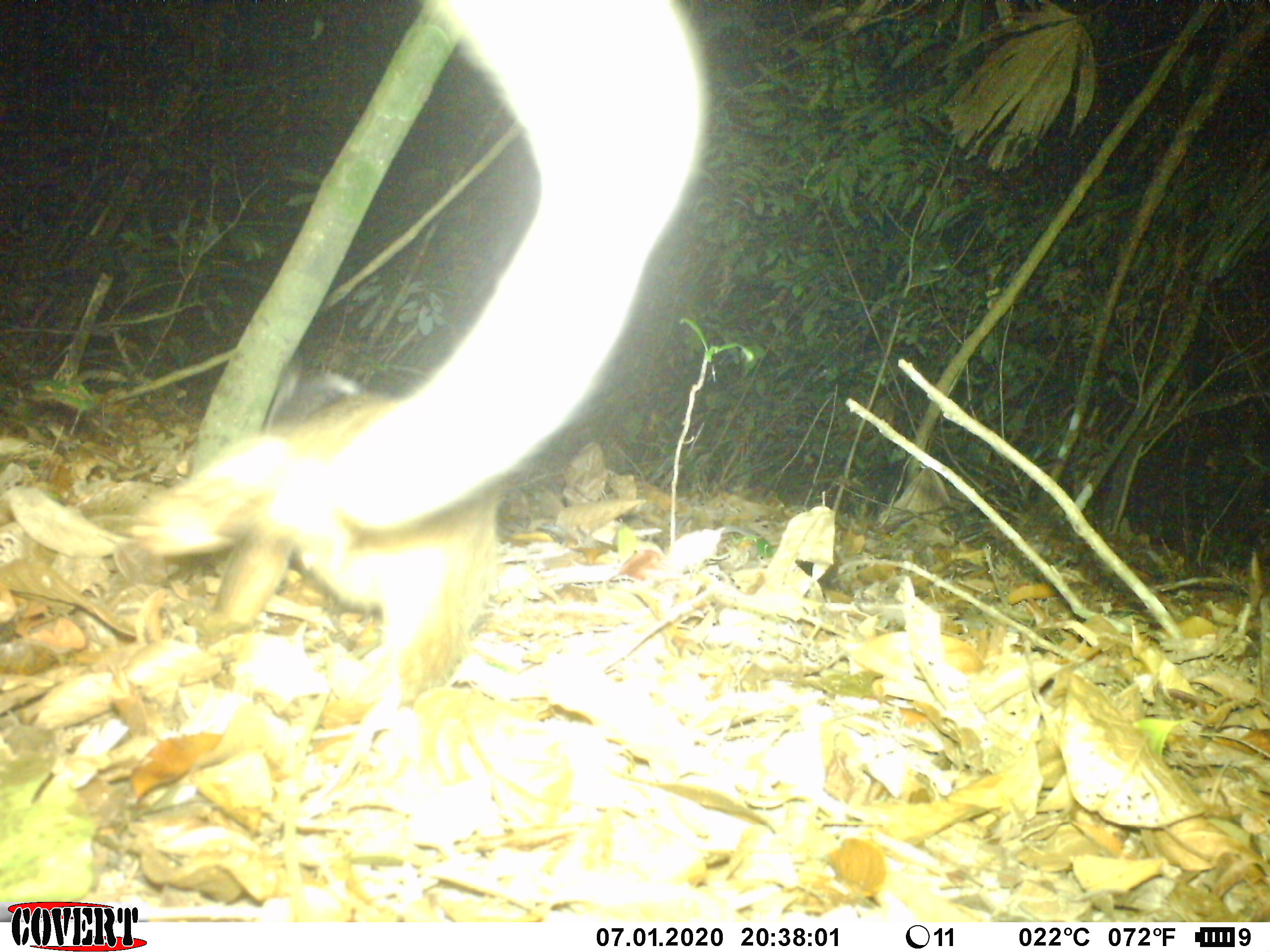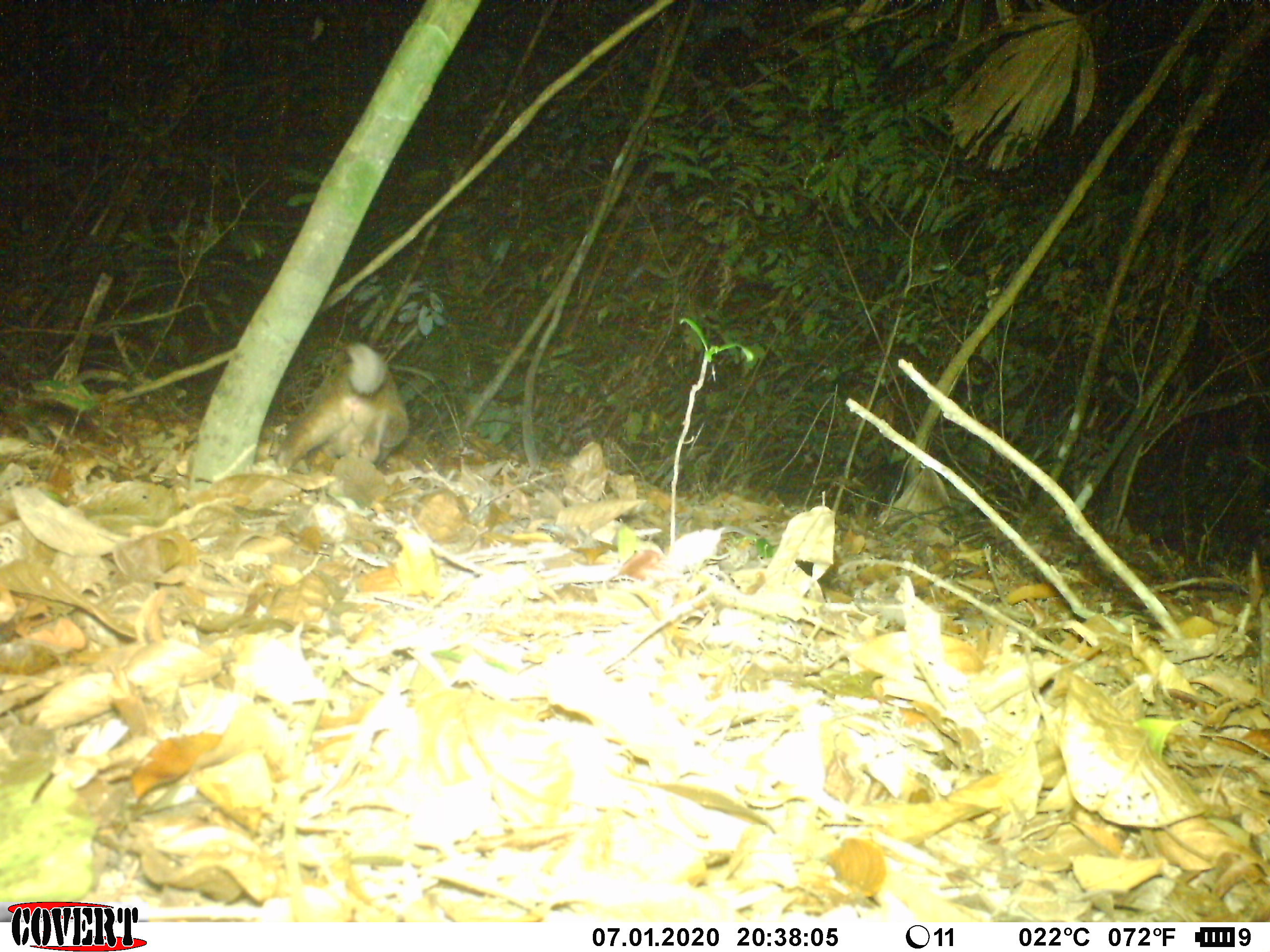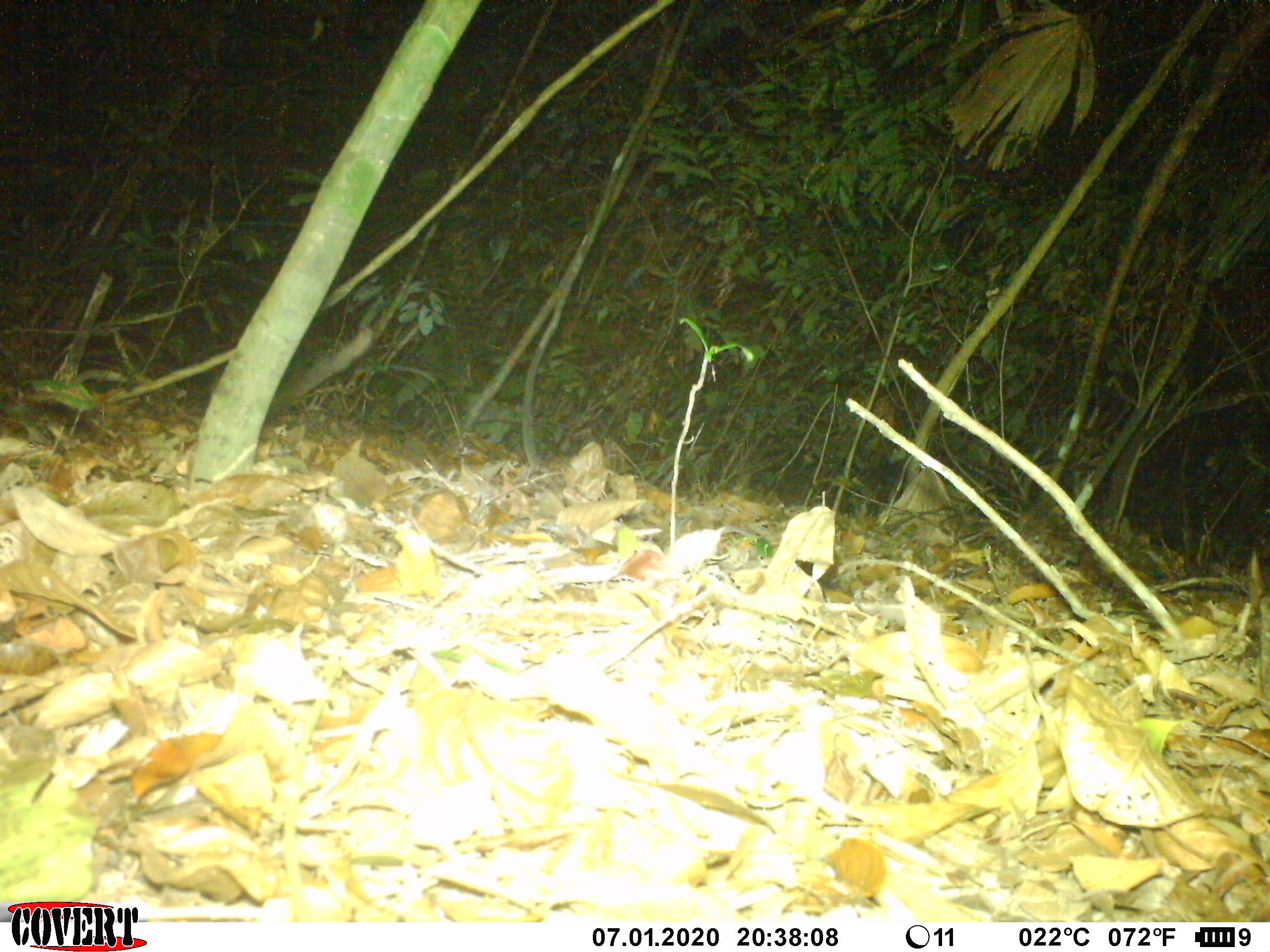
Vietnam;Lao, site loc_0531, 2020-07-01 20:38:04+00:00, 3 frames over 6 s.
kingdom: Animalia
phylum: Chordata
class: Mammalia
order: Carnivora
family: Viverridae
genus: Paguma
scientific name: Paguma larvata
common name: masked palm civet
Masked palm civet (Paguma larvata). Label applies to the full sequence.